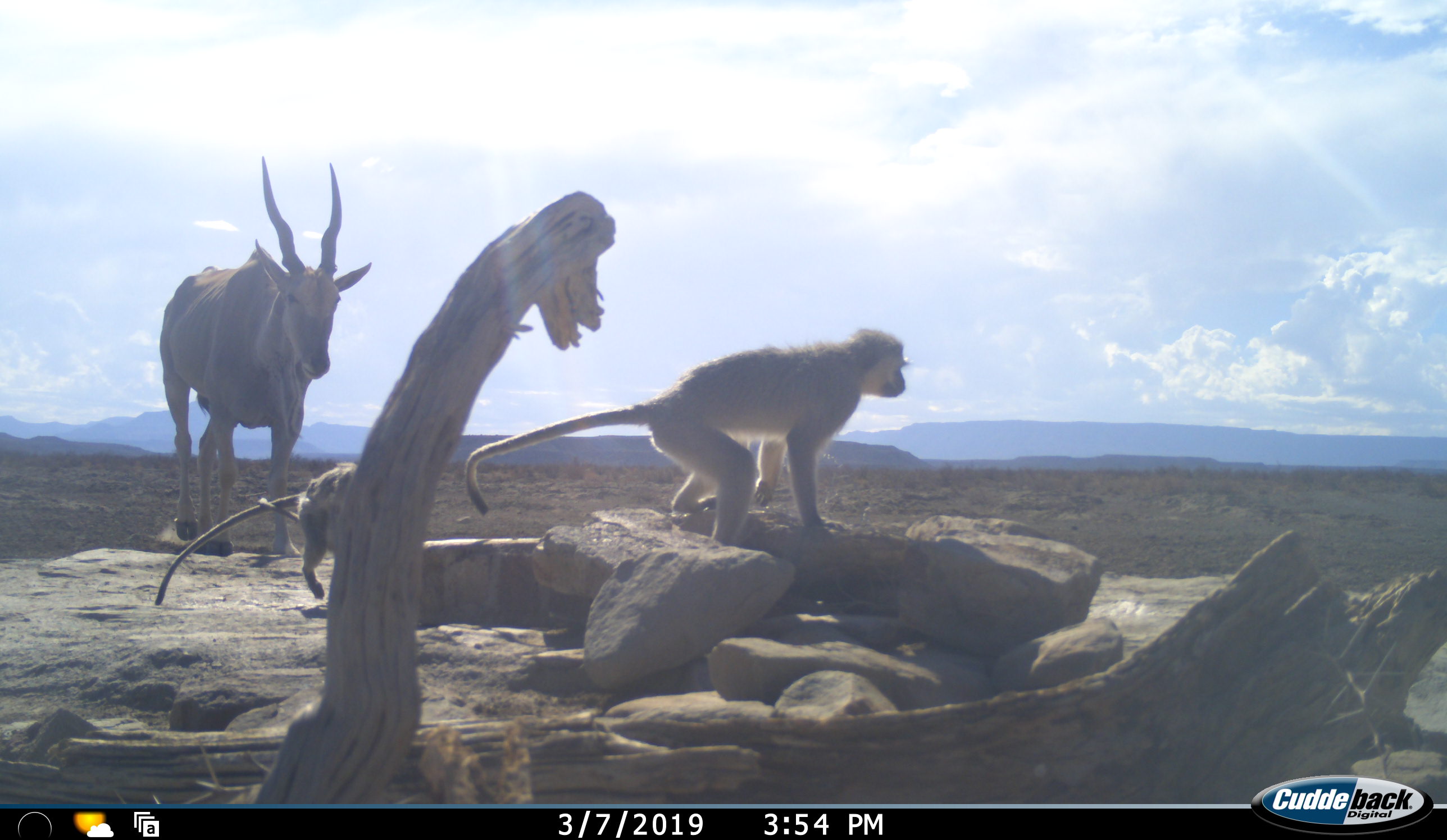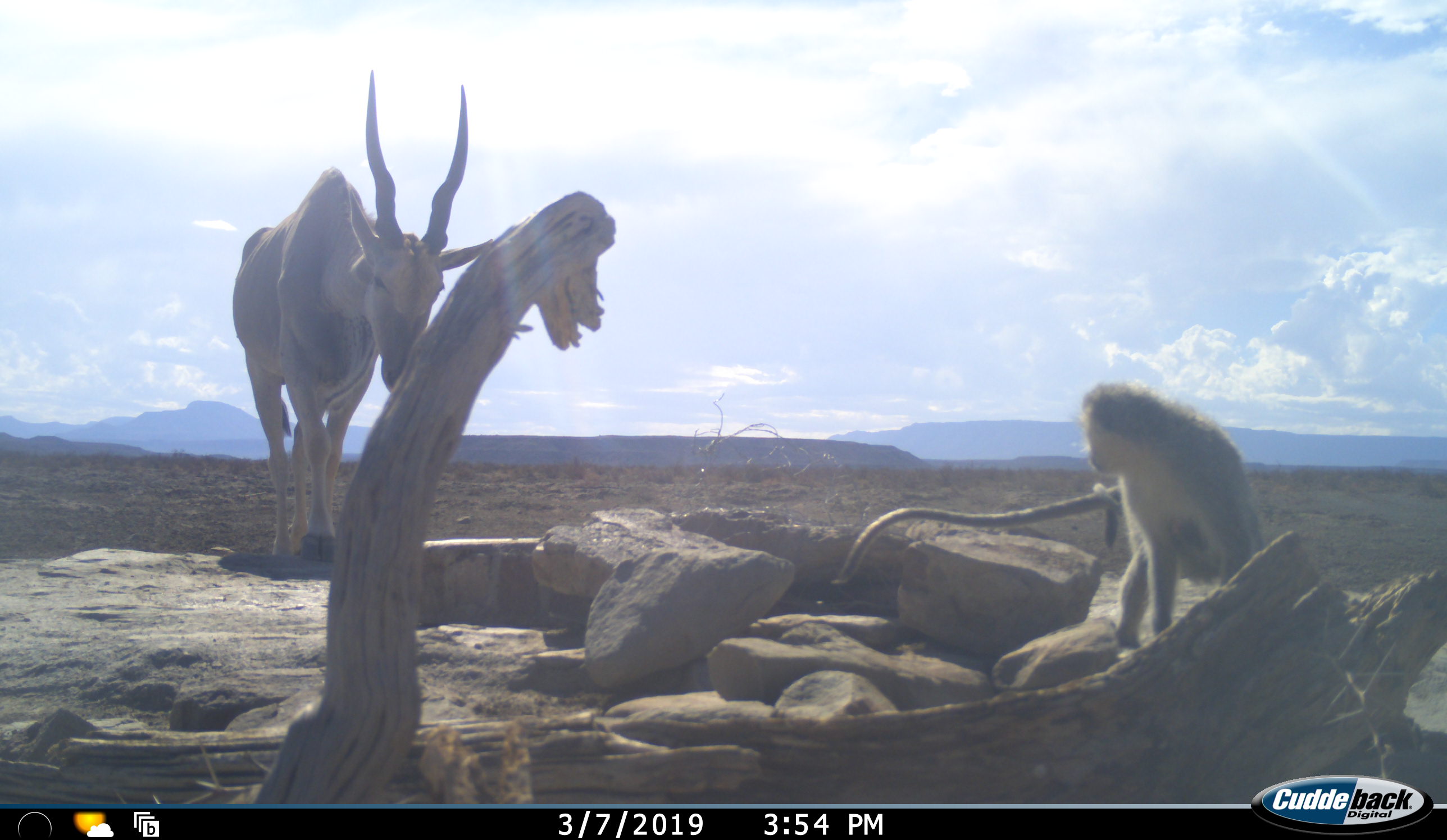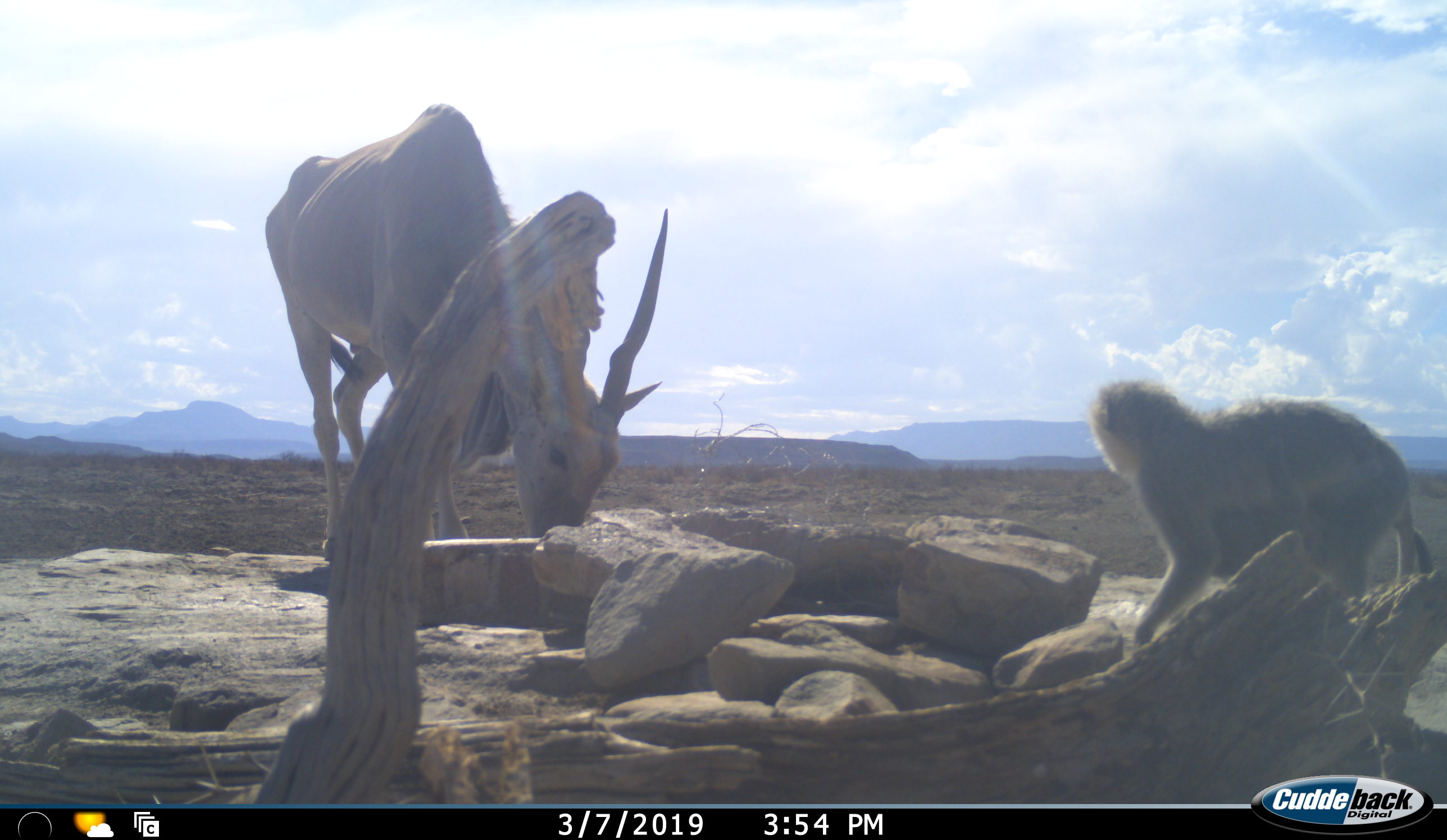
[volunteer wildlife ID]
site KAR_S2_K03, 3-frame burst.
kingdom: Animalia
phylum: Chordata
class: Mammalia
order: Artiodactyla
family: Bovidae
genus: Tragelaphus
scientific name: Tragelaphus oryx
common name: eland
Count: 1.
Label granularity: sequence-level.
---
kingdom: Animalia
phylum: Chordata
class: Mammalia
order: Primates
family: Cercopithecidae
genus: Chlorocebus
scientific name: Chlorocebus pygerythrus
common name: vervet monkey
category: monkeyvervet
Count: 2.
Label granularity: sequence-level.